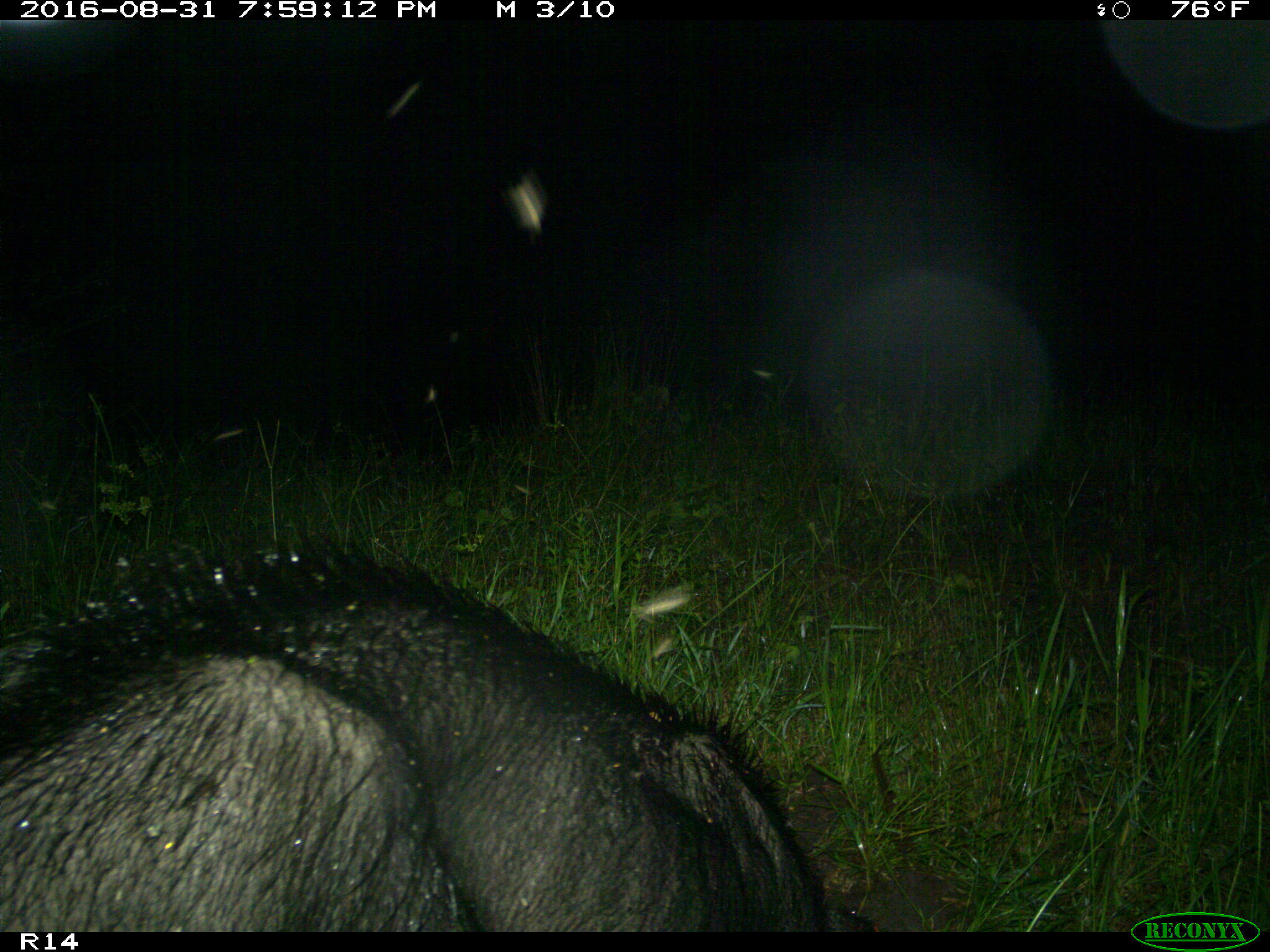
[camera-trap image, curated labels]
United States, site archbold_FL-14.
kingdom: Animalia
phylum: Chordata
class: Mammalia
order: Artiodactyla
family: Suidae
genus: Sus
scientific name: Sus scrofa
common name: wild boar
Sus scrofa (wild boar).